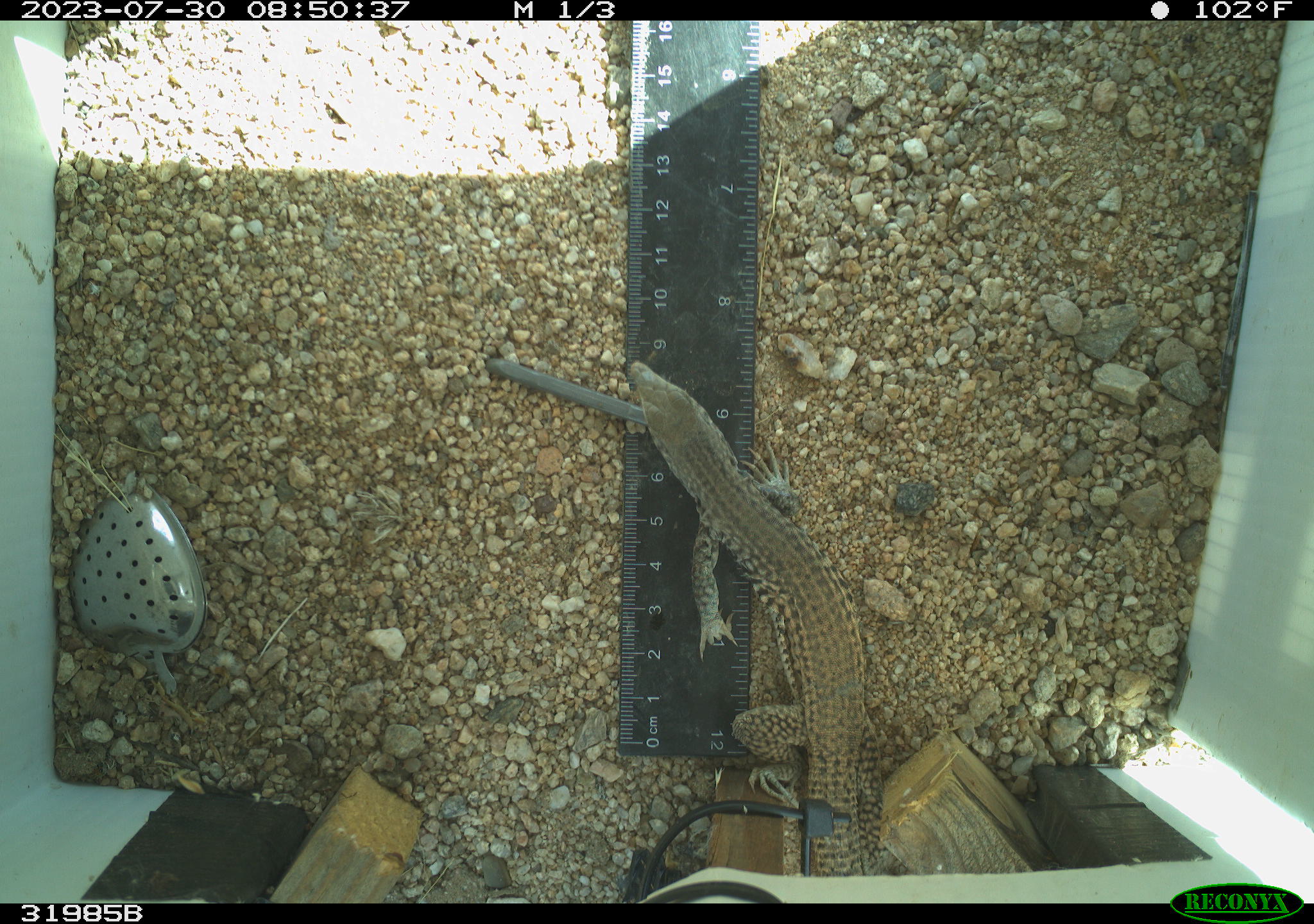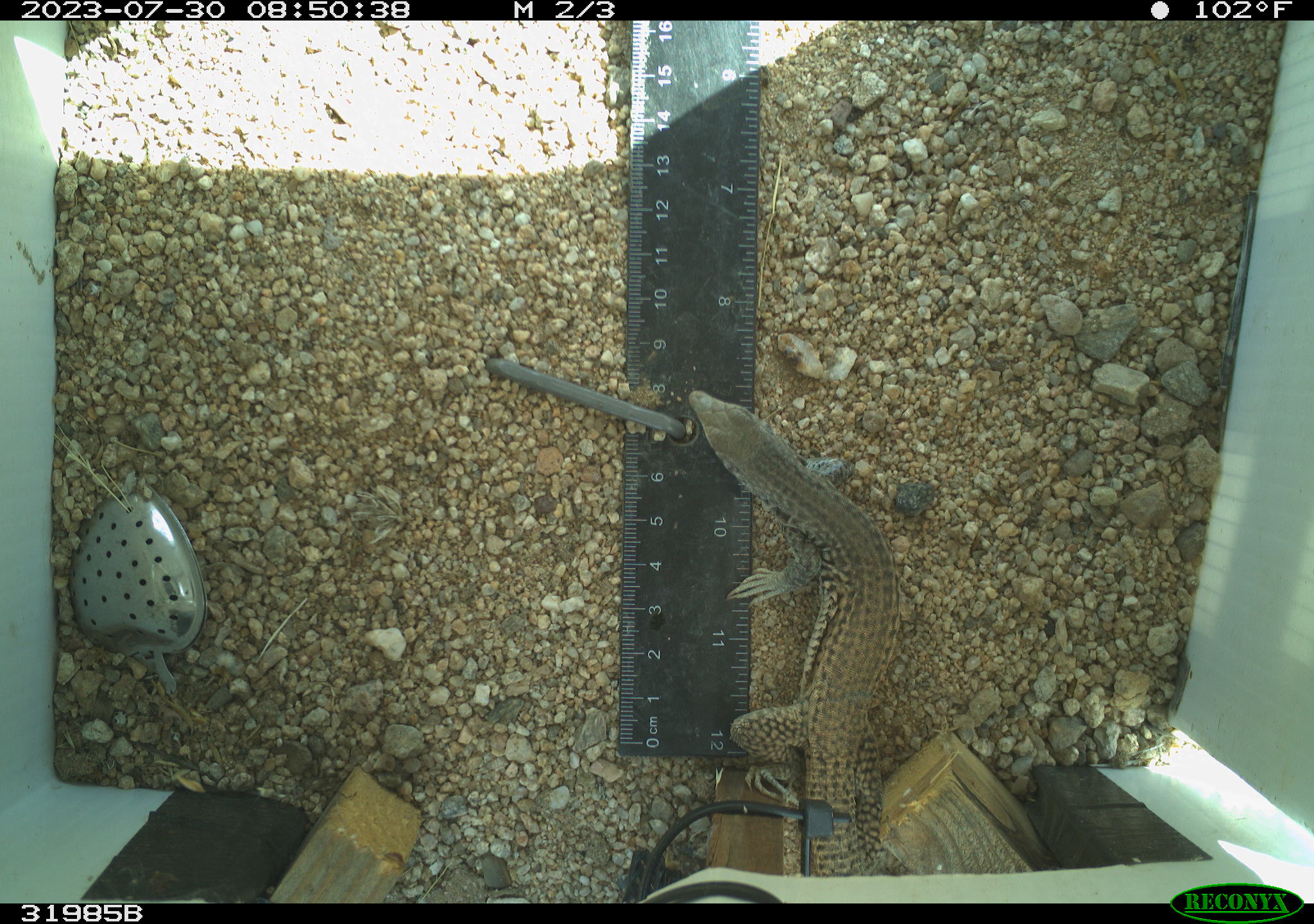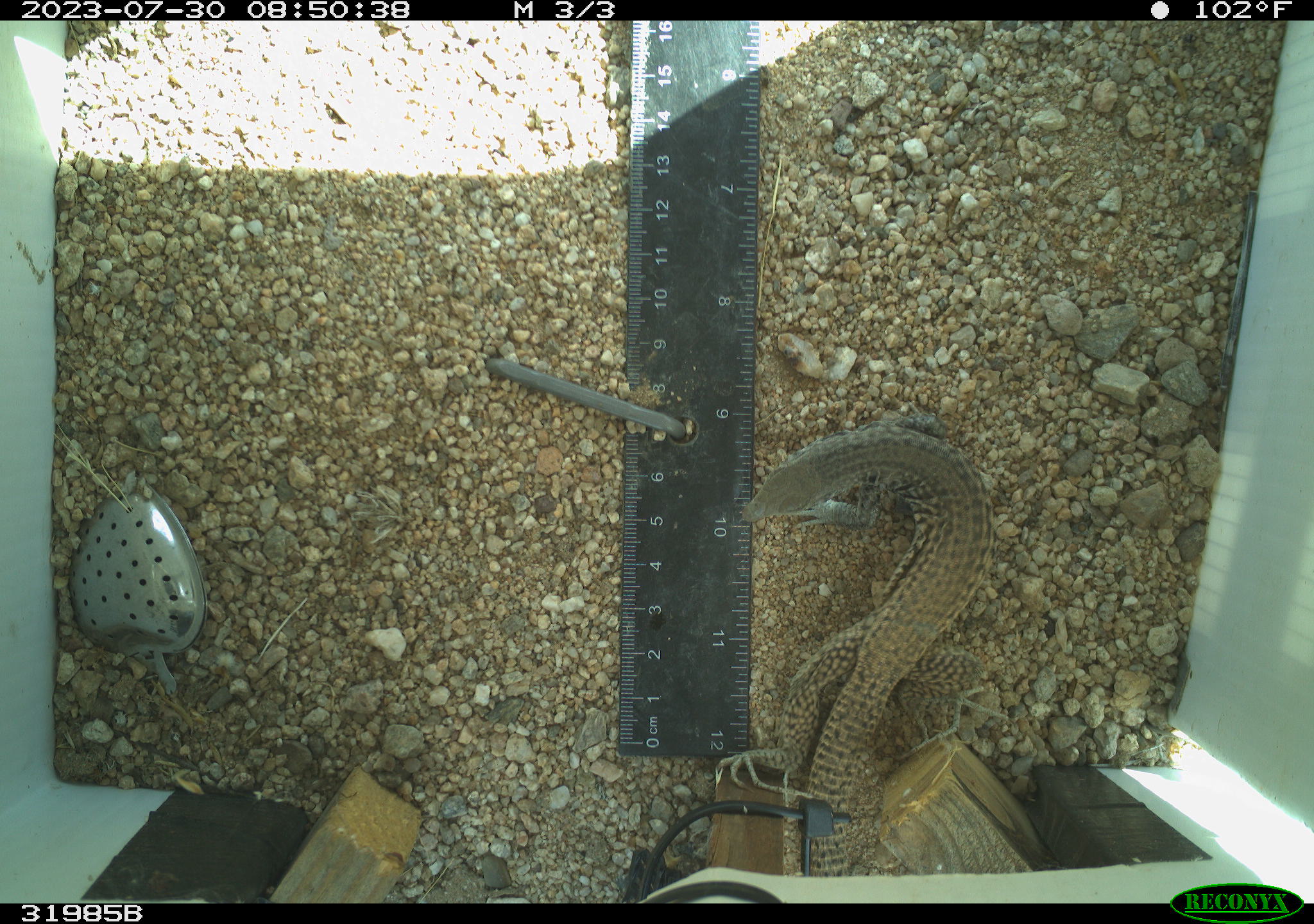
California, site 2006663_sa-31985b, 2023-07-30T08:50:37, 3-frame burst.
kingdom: Animalia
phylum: Chordata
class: Reptilia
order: Squamata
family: Teiidae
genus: Aspidoscelis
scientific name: Aspidoscelis tigris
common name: western whiptail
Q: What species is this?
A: Western whiptail (Aspidoscelis tigris).